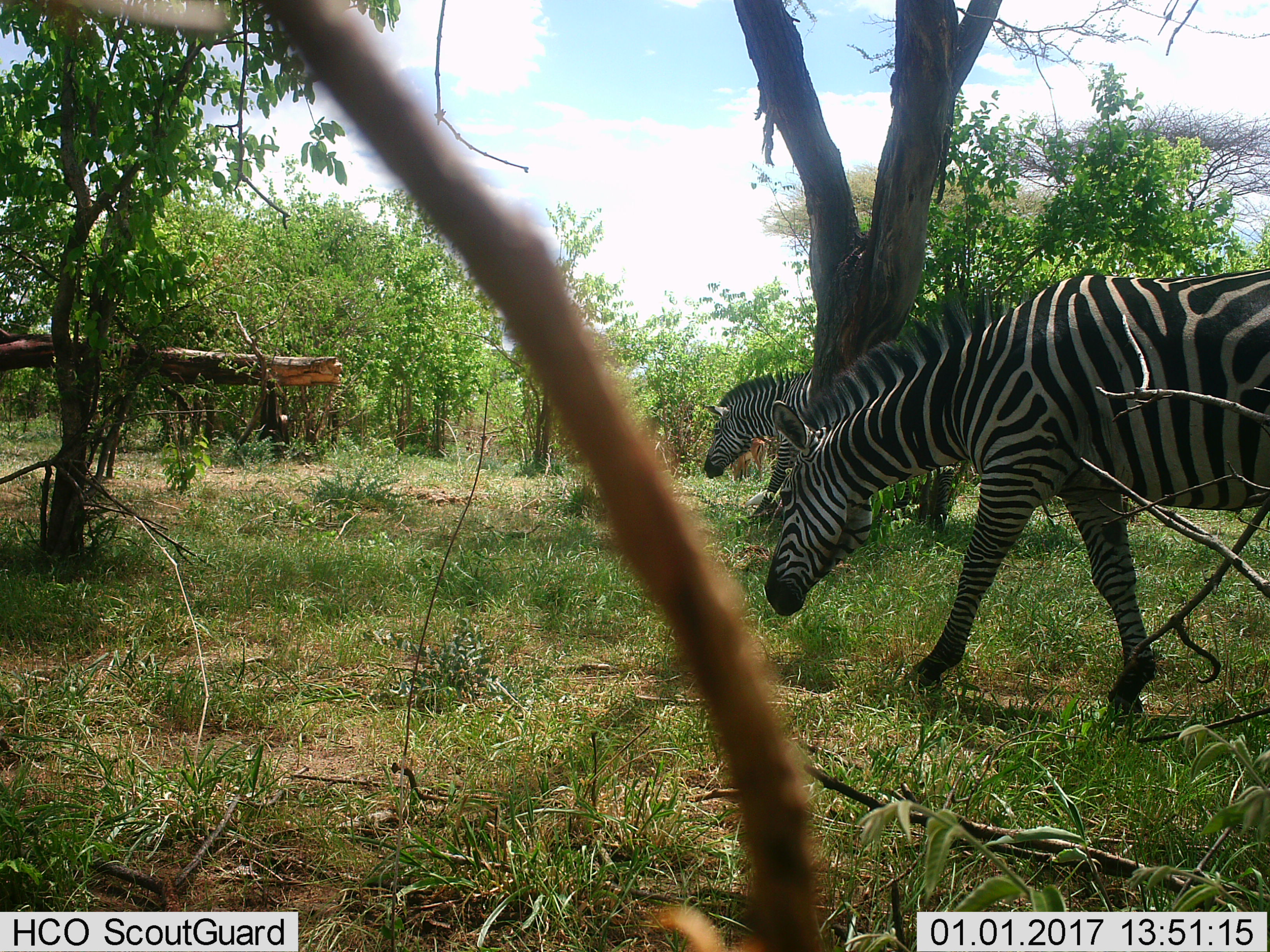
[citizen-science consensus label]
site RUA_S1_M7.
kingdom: Animalia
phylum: Chordata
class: Mammalia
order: Perissodactyla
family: Equidae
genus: Equus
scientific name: Equus quagga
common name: plains zebra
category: zebraplains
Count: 2.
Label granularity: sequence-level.